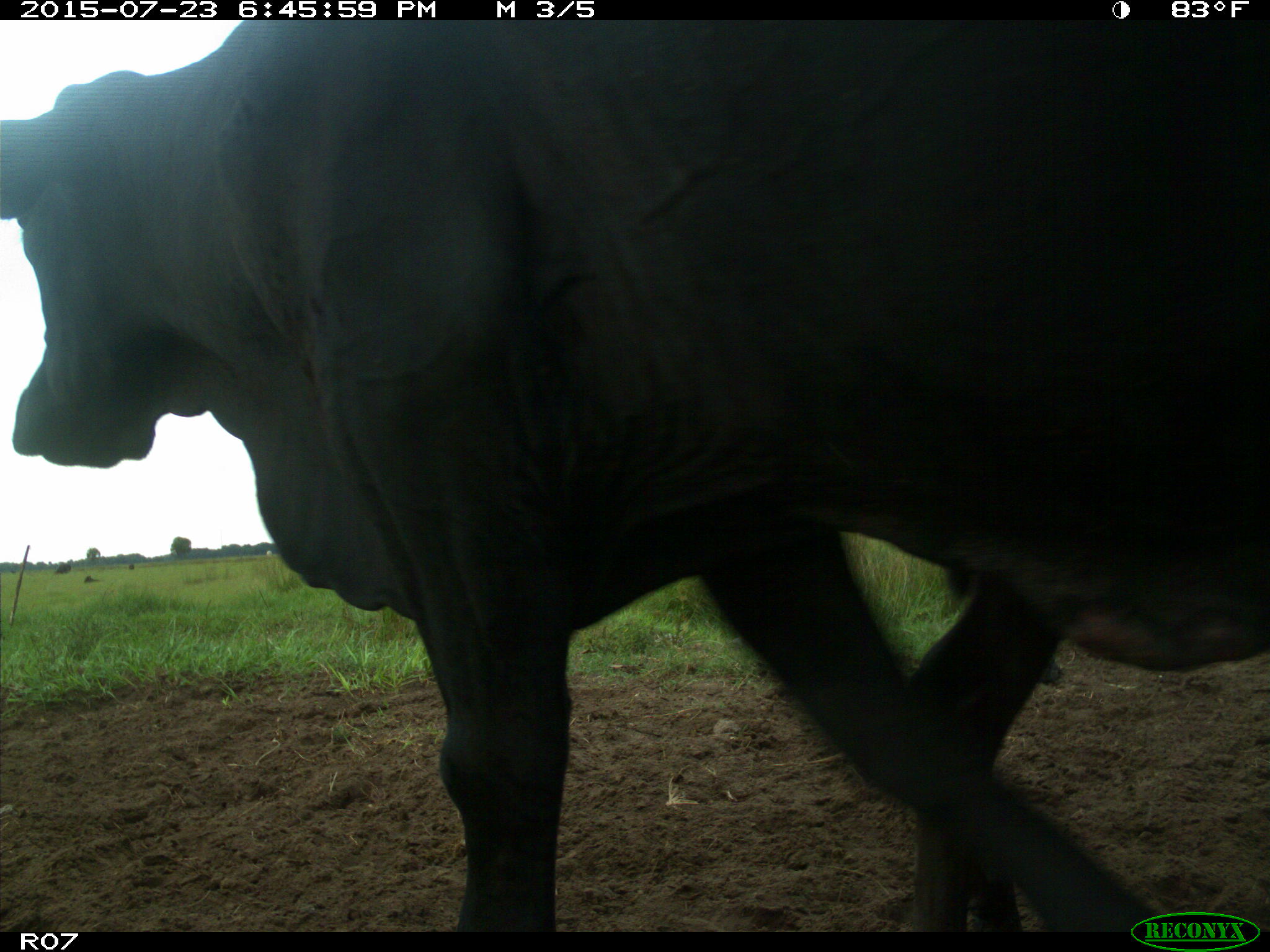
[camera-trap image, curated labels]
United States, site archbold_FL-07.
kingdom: Animalia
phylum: Chordata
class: Mammalia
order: Artiodactyla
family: Bovidae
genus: Bos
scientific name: Bos taurus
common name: domestic cow